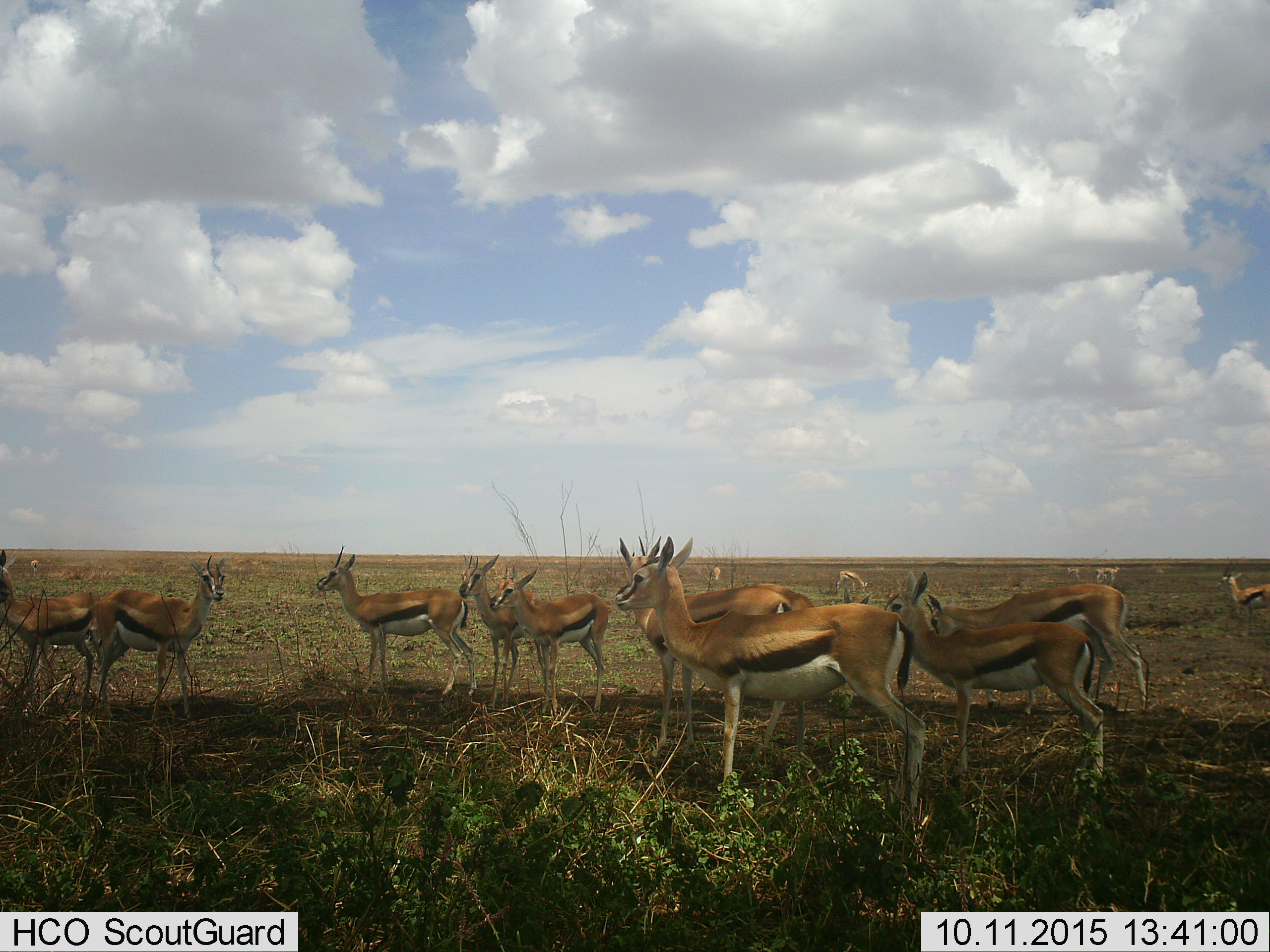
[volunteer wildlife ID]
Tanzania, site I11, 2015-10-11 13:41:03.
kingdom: Animalia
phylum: Chordata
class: Mammalia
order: Artiodactyla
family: Bovidae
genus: Eudorcas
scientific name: Eudorcas thomsonii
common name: thomson's gazelle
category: gazellethomsons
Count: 11-50.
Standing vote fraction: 100%.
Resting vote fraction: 0%.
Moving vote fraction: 9%.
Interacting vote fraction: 18%.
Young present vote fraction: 27%.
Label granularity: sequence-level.